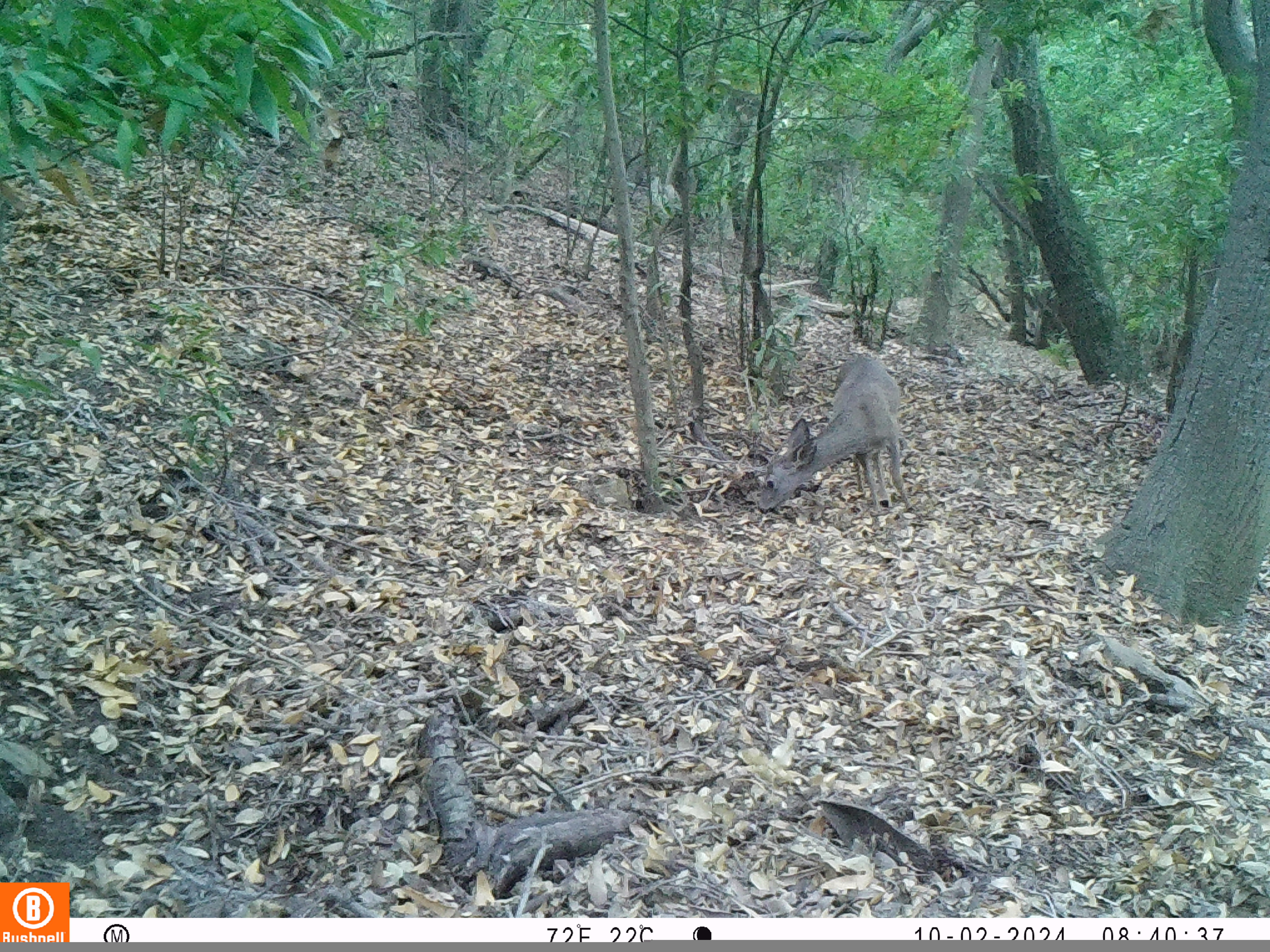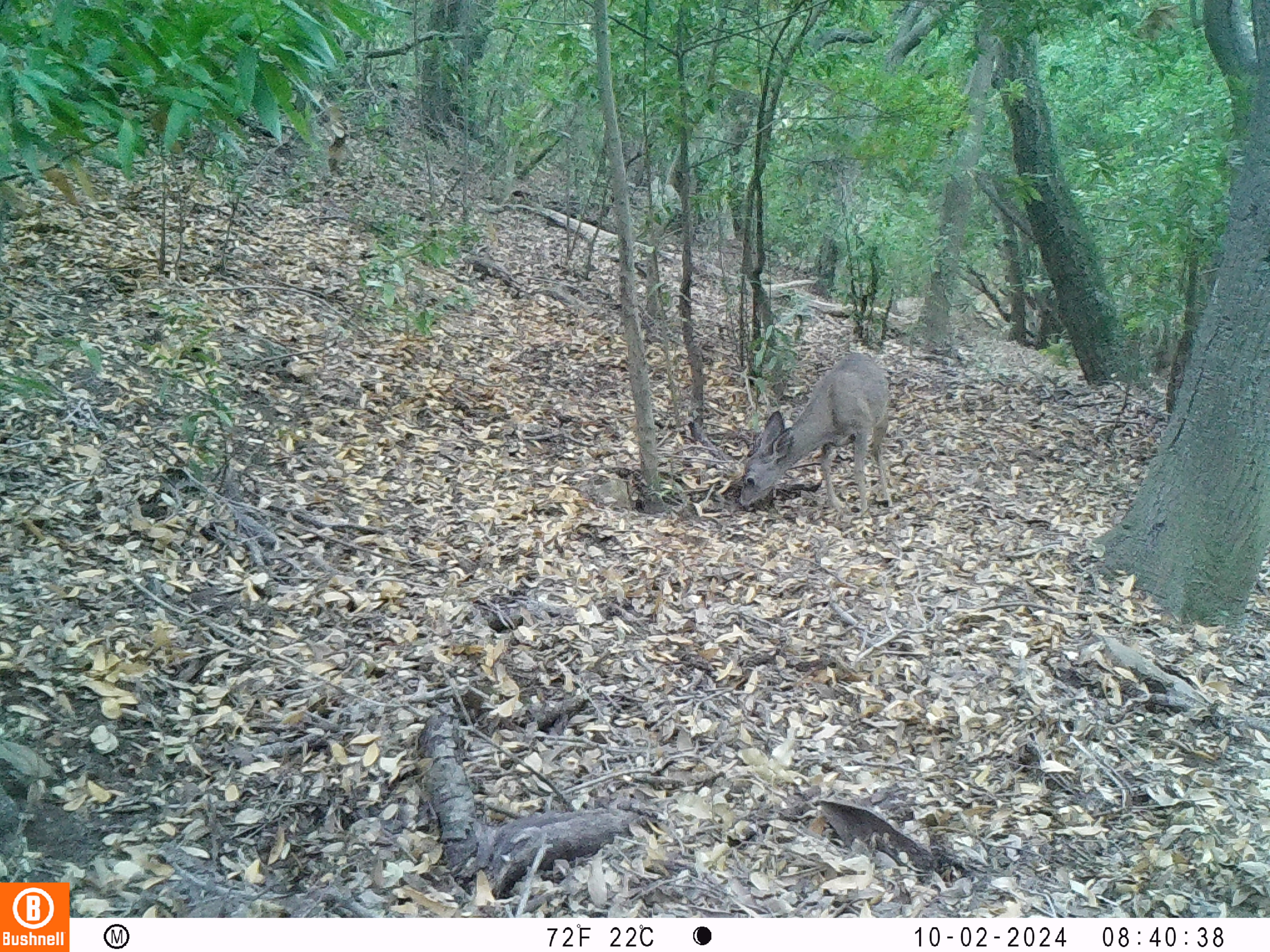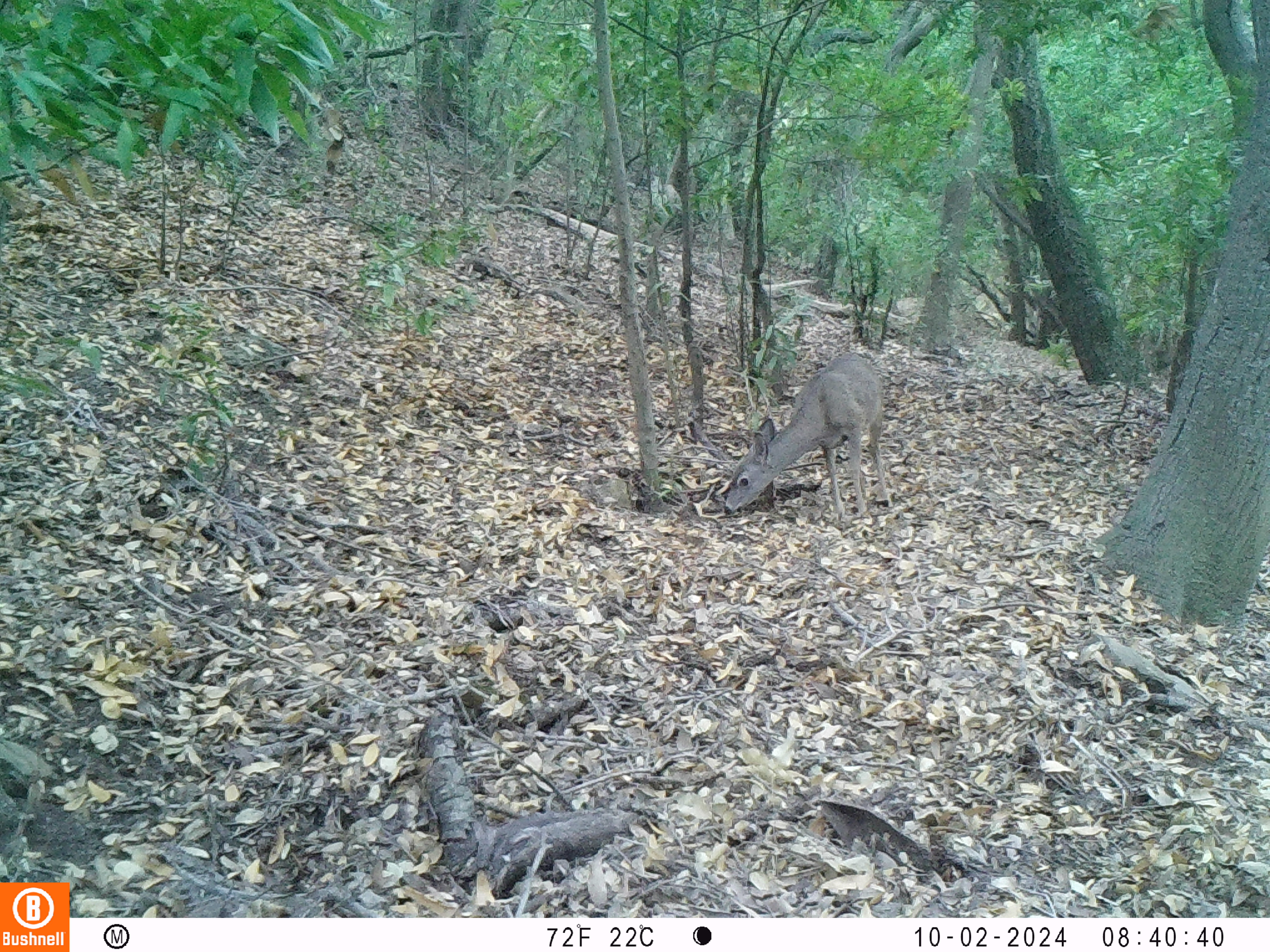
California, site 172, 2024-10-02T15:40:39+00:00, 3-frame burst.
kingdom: Animalia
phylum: Chordata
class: Mammalia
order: Artiodactyla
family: Cervidae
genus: Odocoileus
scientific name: Odocoileus hemionus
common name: mule deer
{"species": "mule deer (Odocoileus hemionus)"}